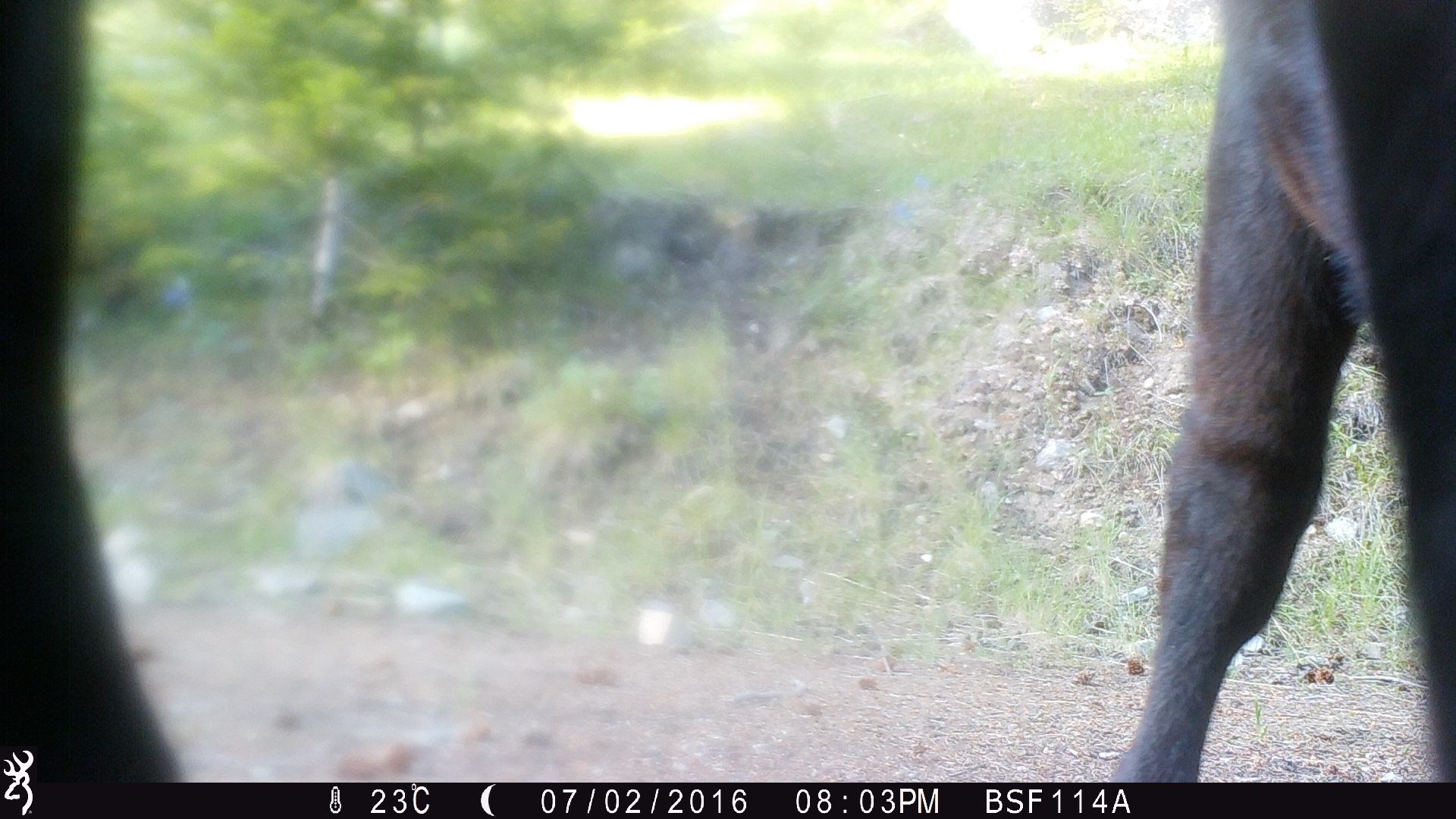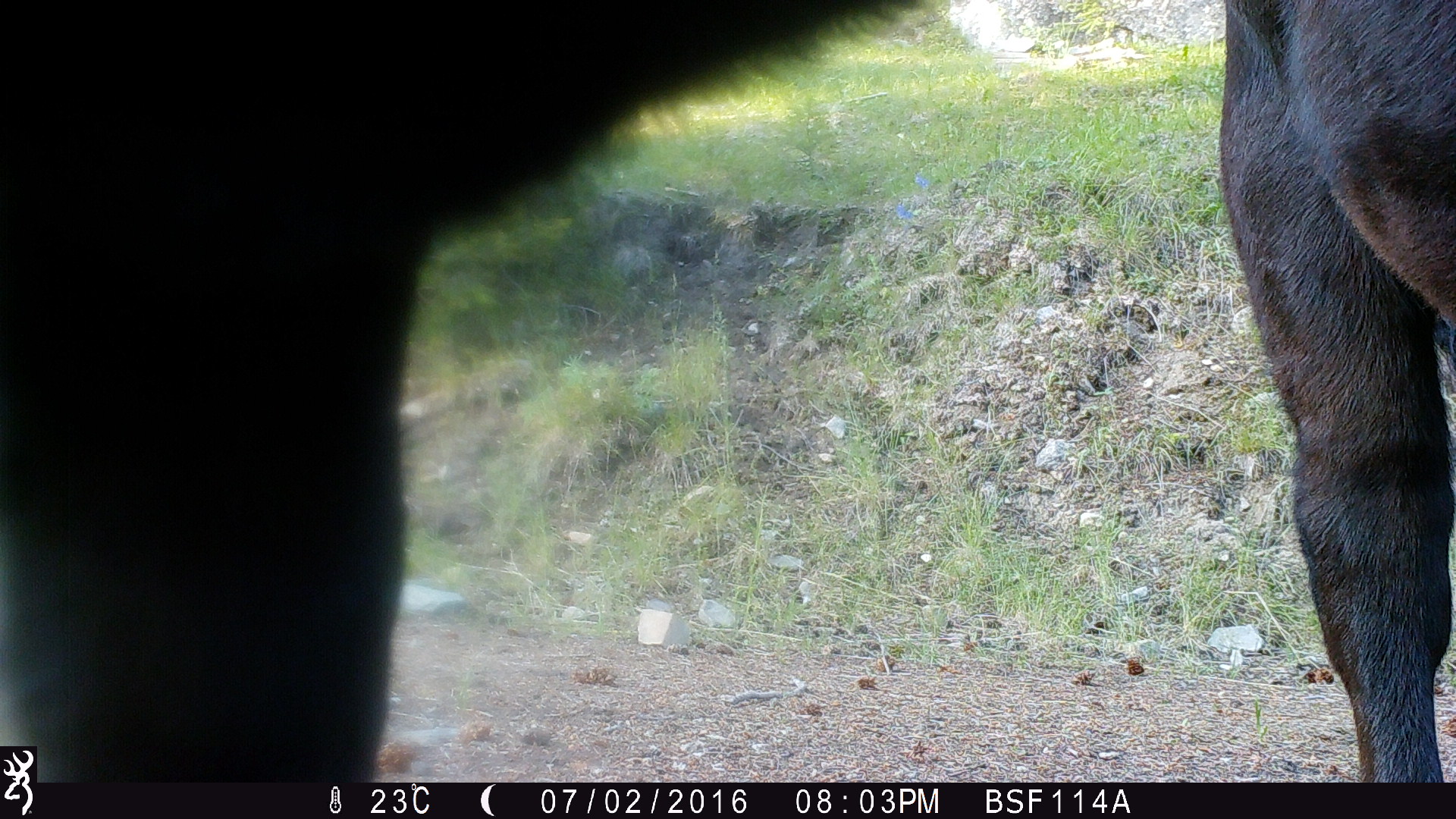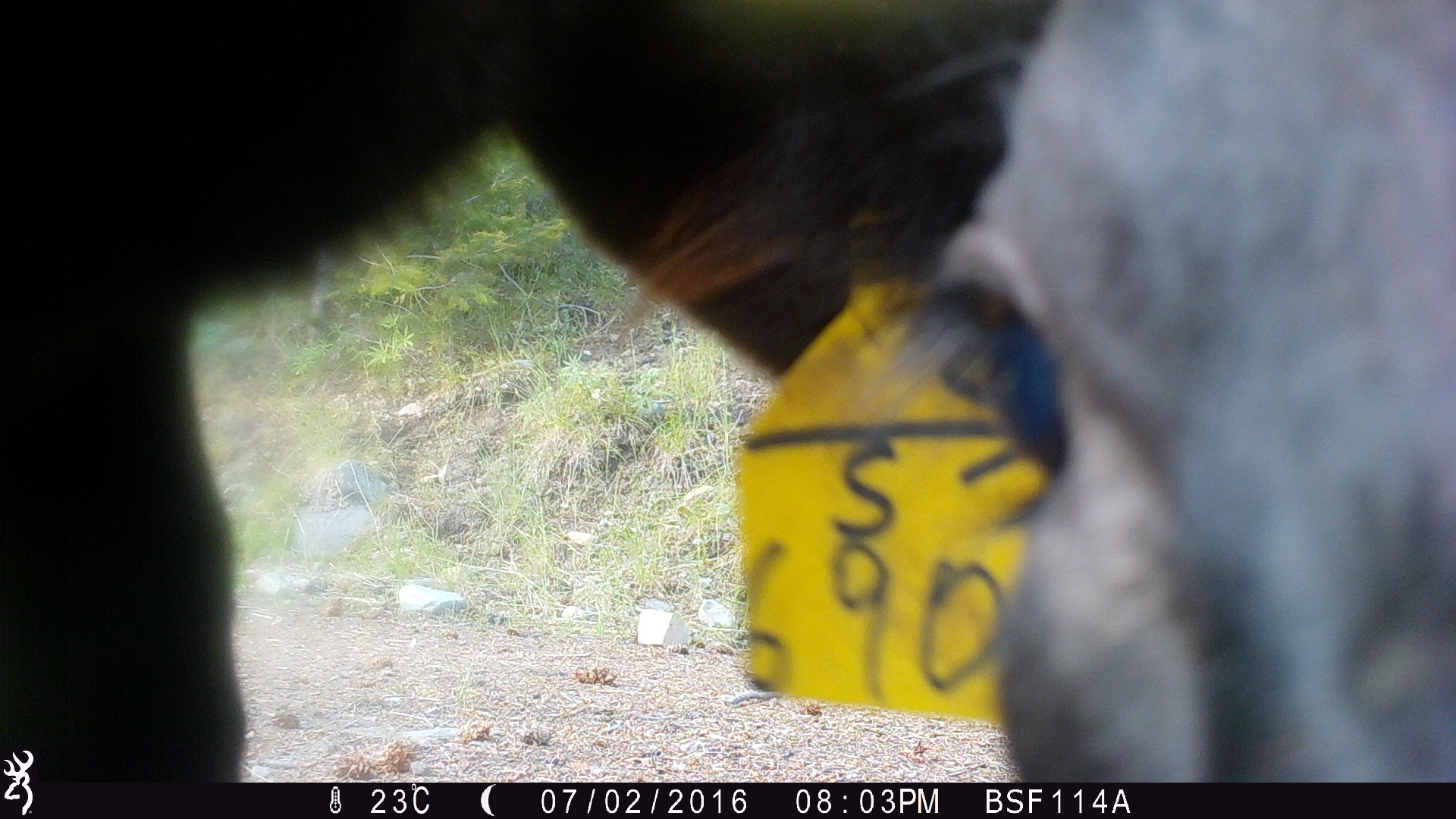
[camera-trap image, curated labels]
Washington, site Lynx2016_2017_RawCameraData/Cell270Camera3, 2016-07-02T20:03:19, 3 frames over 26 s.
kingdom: Animalia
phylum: Chordata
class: Mammalia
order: Artiodactyla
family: Bovidae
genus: Bos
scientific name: Bos taurus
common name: domestic cattle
Domestic cattle (Bos taurus). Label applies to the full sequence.